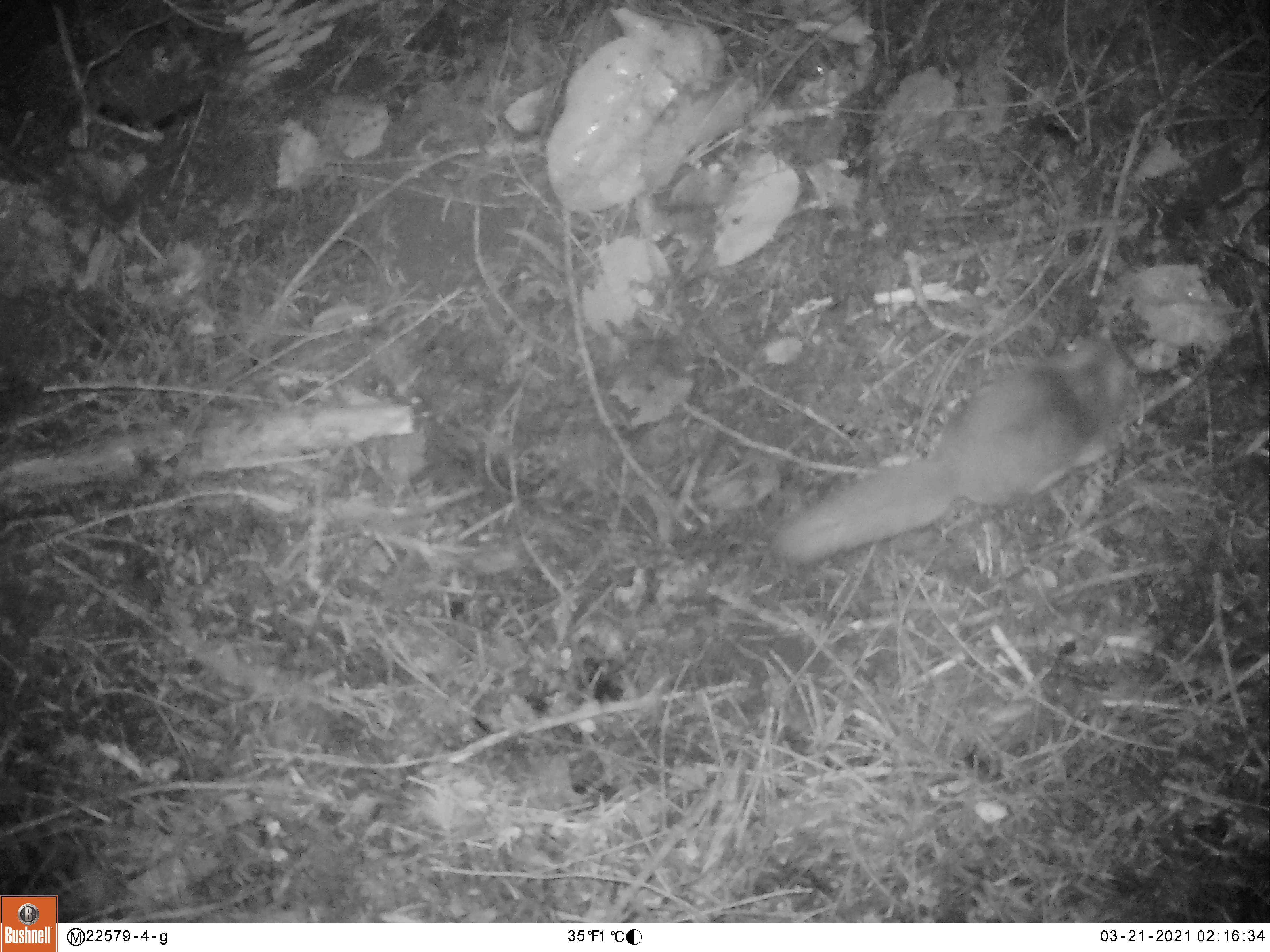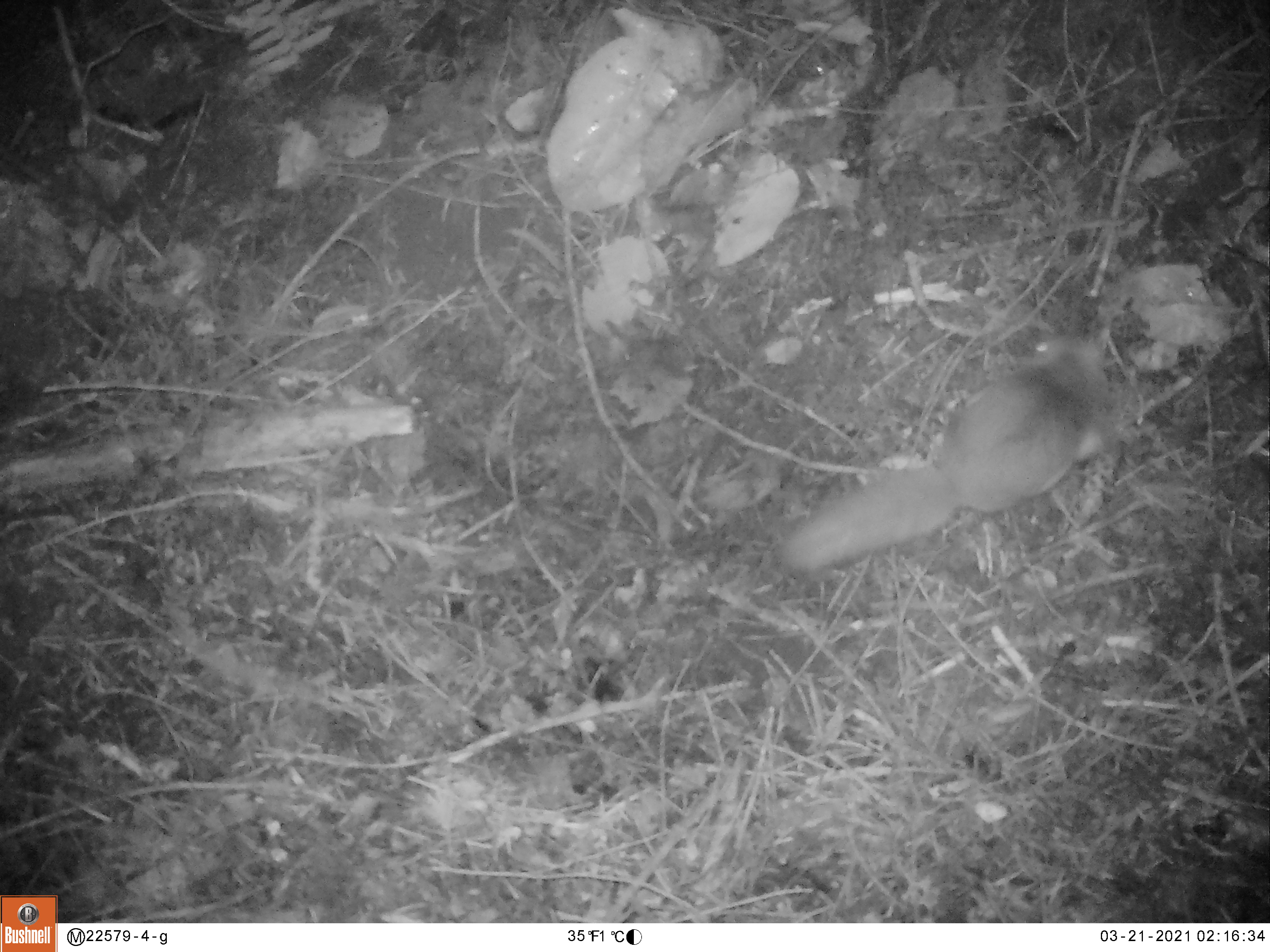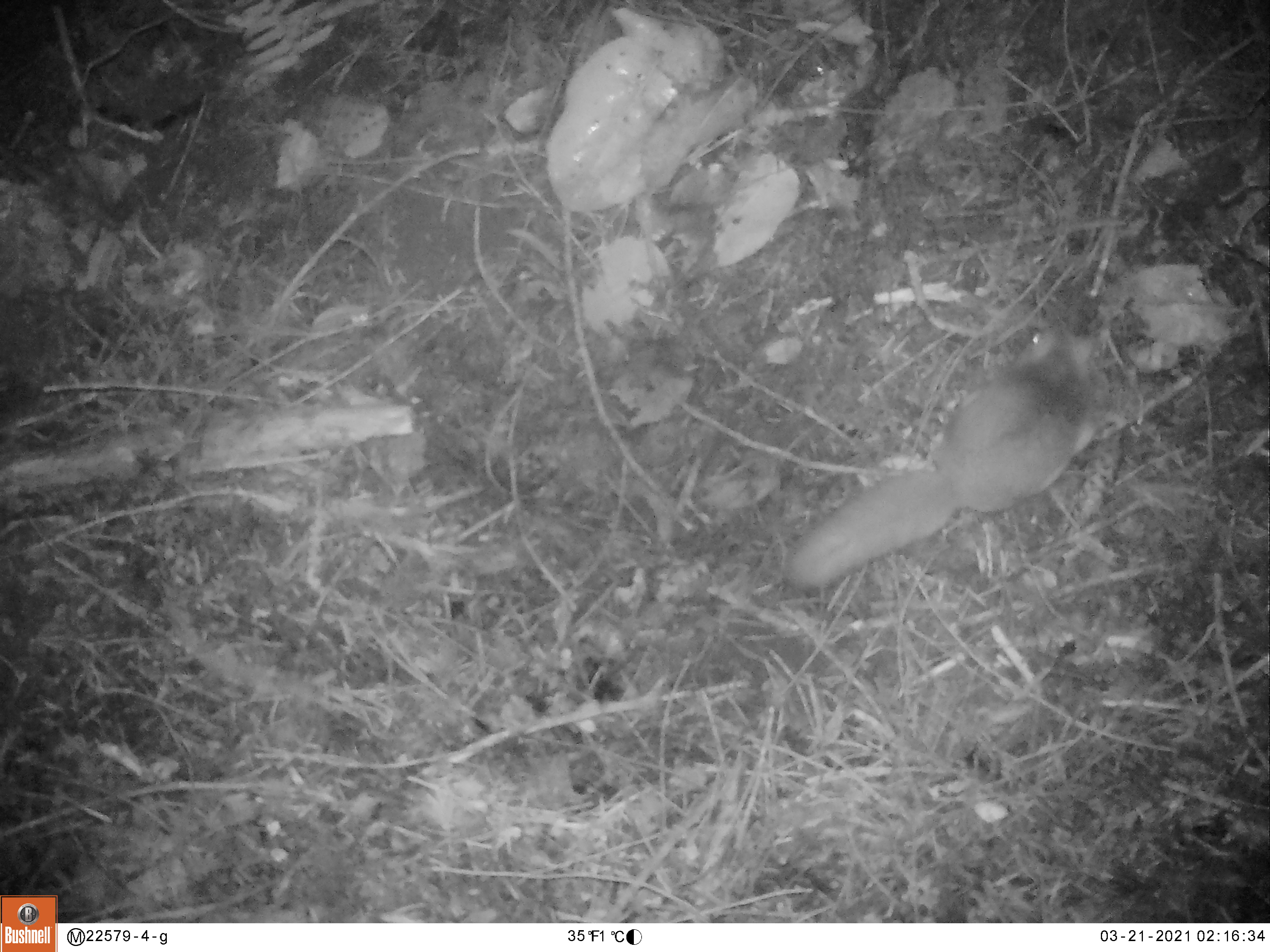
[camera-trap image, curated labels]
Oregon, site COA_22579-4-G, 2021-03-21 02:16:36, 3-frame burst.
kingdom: Animalia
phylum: Chordata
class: Mammalia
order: Rodentia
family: Sciuridae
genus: Glaucomys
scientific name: Glaucomys oregonensis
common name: humboldt's flying squirrel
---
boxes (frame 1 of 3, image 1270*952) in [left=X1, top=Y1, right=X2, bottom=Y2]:
humboldt's flying squirrel: [left=770, top=328, right=1142, bottom=573]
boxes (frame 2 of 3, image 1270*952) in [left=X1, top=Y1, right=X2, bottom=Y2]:
humboldt's flying squirrel: [left=778, top=330, right=1117, bottom=583]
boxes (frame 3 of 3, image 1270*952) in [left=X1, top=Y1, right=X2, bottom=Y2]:
humboldt's flying squirrel: [left=784, top=319, right=1108, bottom=589]